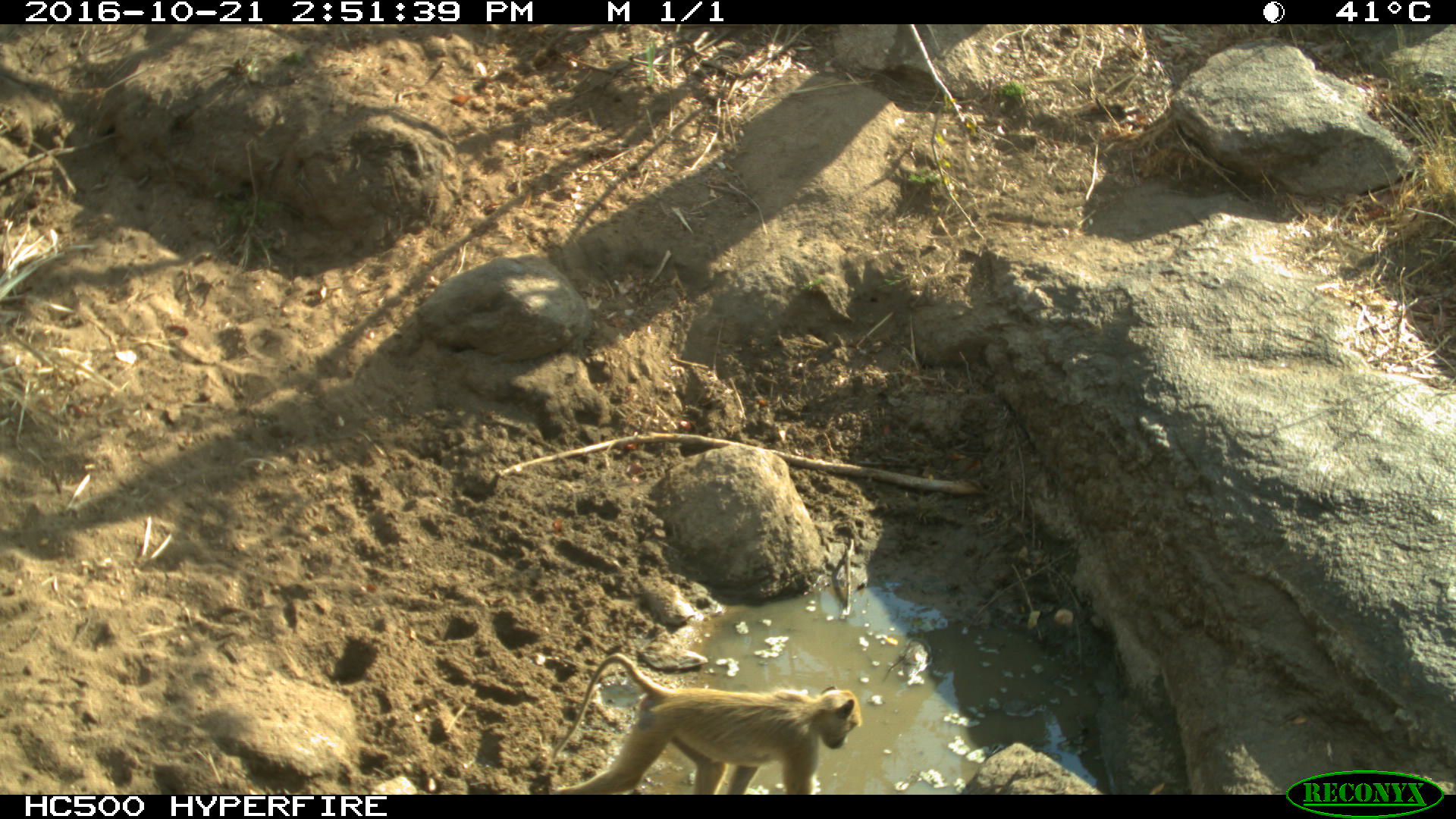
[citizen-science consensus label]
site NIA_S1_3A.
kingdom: Animalia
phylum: Chordata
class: Mammalia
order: Primates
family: Cercopithecidae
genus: Papio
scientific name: Papio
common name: baboon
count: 1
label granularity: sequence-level